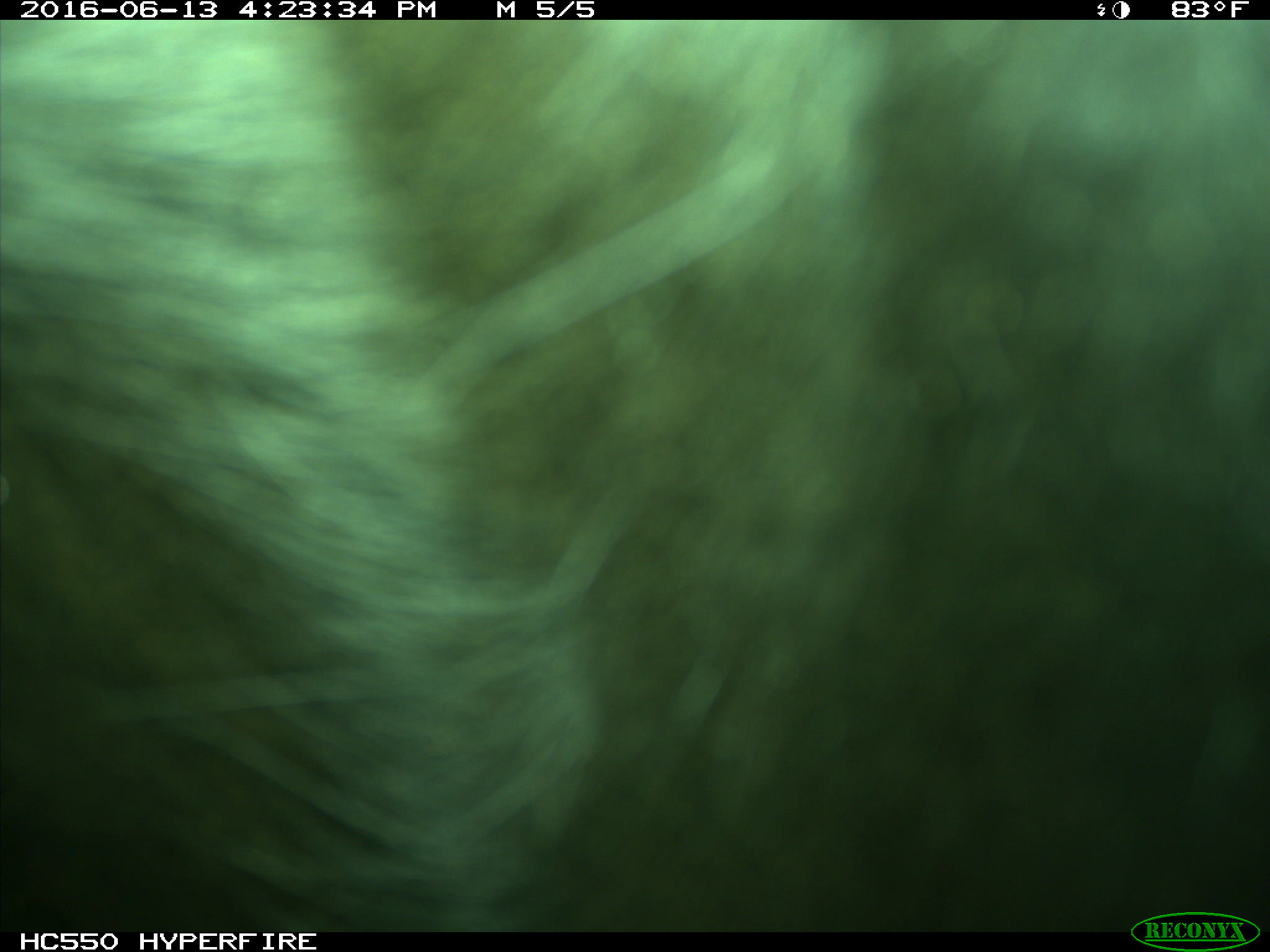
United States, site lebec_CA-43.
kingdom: Animalia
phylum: Chordata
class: Mammalia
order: Artiodactyla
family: Bovidae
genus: Bos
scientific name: Bos taurus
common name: domestic cow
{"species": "Bos taurus (domestic cow)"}